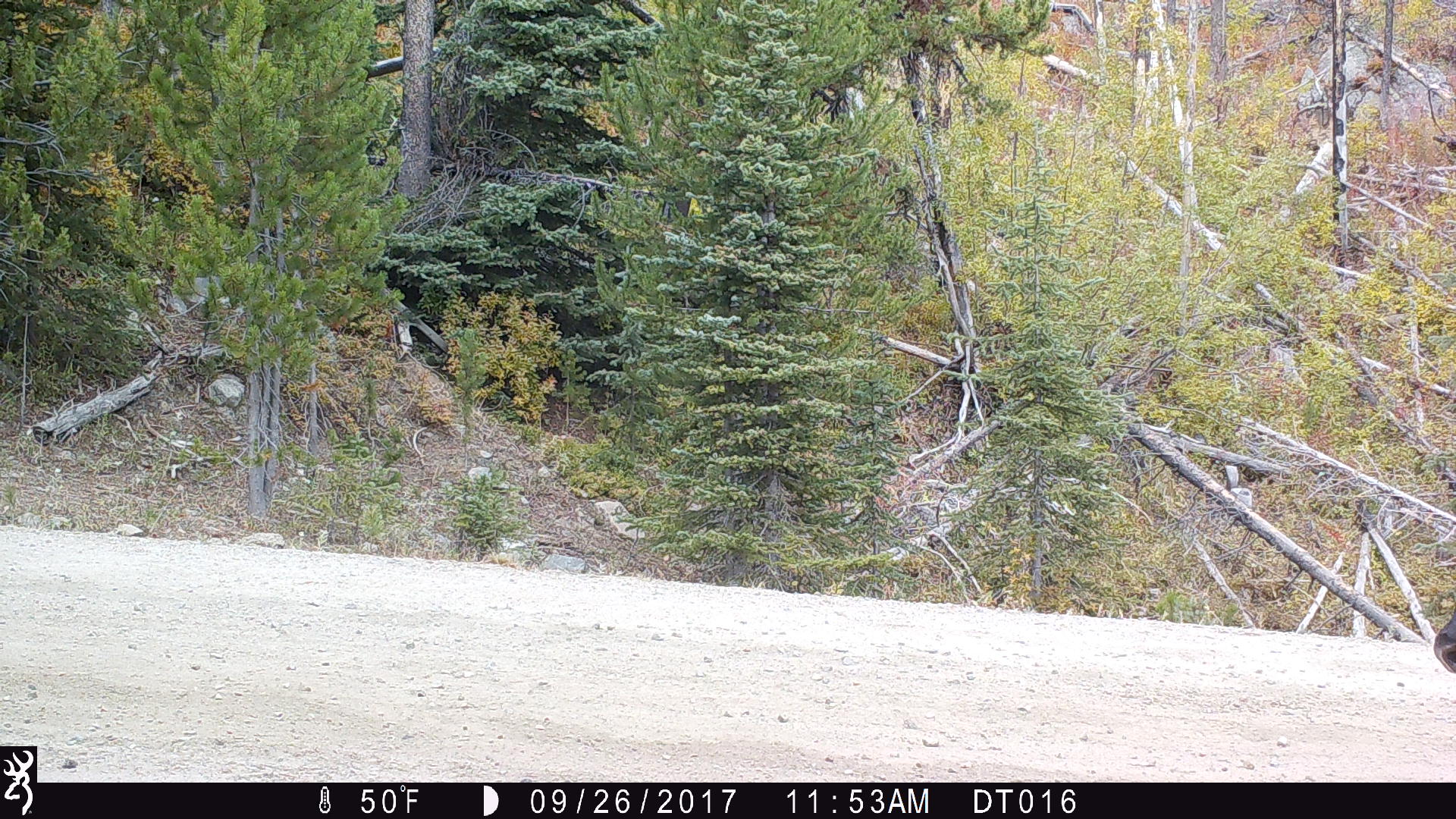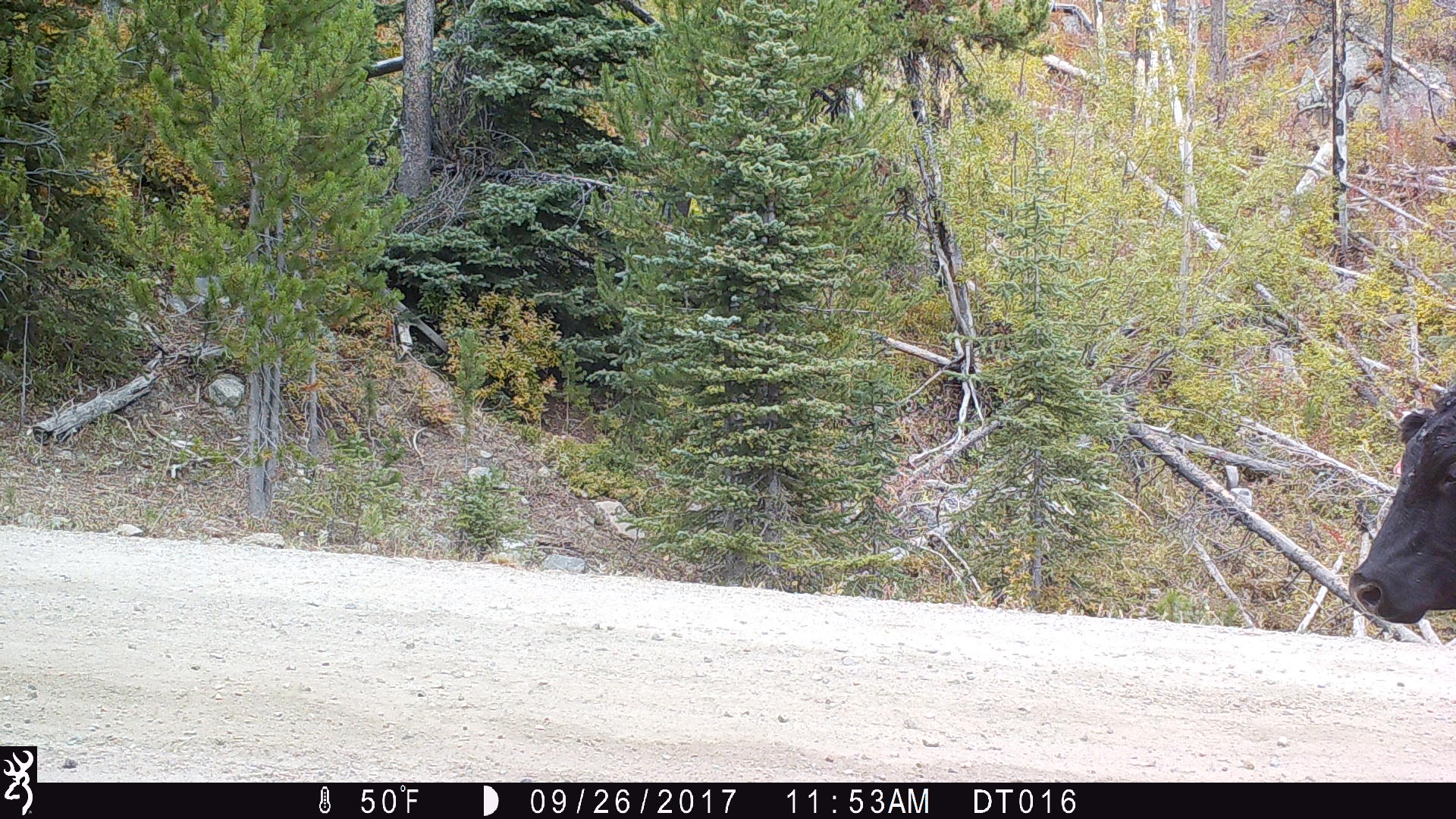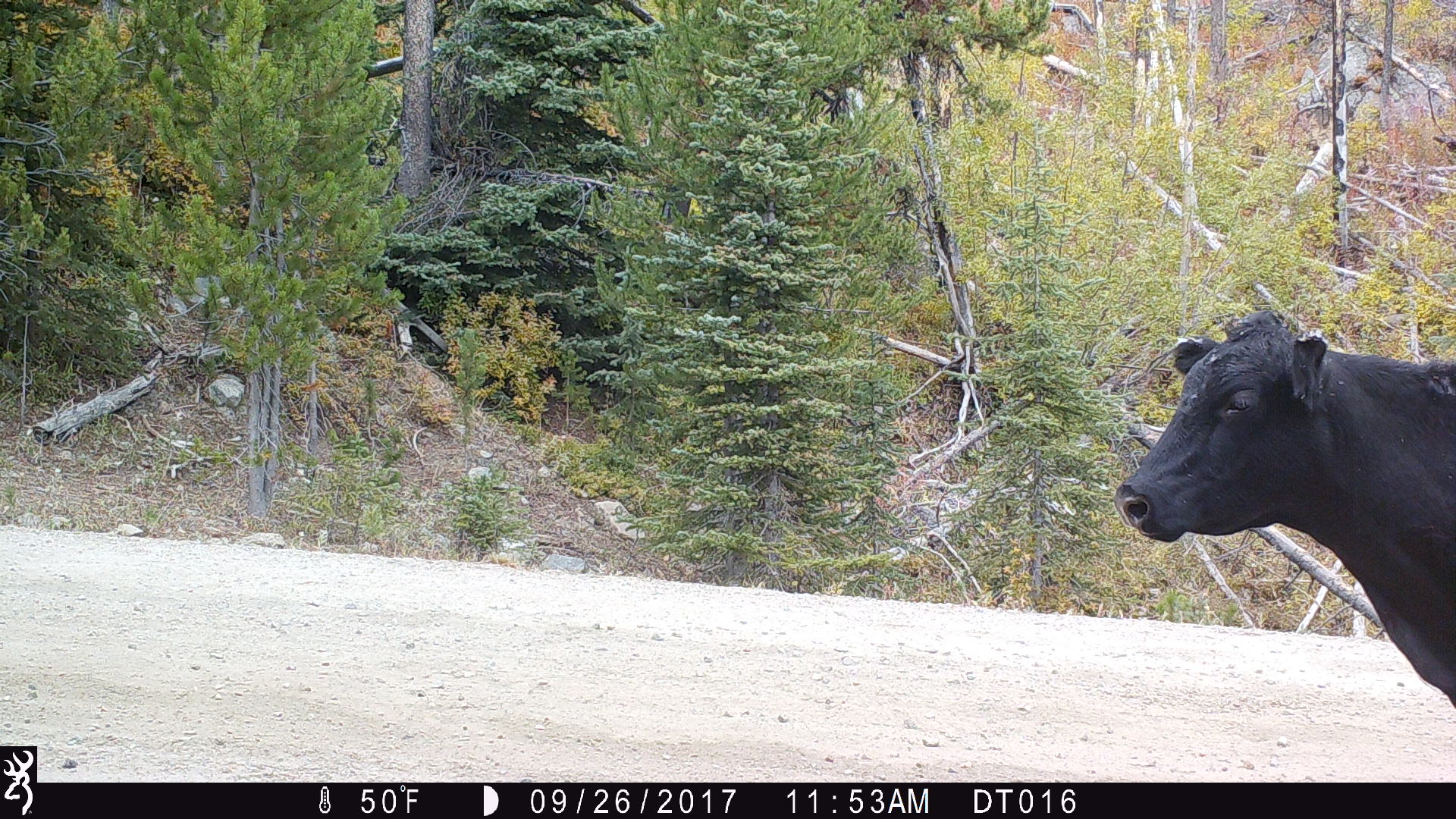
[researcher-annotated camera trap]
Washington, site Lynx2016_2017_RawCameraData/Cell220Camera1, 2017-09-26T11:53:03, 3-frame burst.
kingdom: Animalia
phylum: Chordata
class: Mammalia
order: Artiodactyla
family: Bovidae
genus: Bos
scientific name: Bos taurus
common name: domestic cattle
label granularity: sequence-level